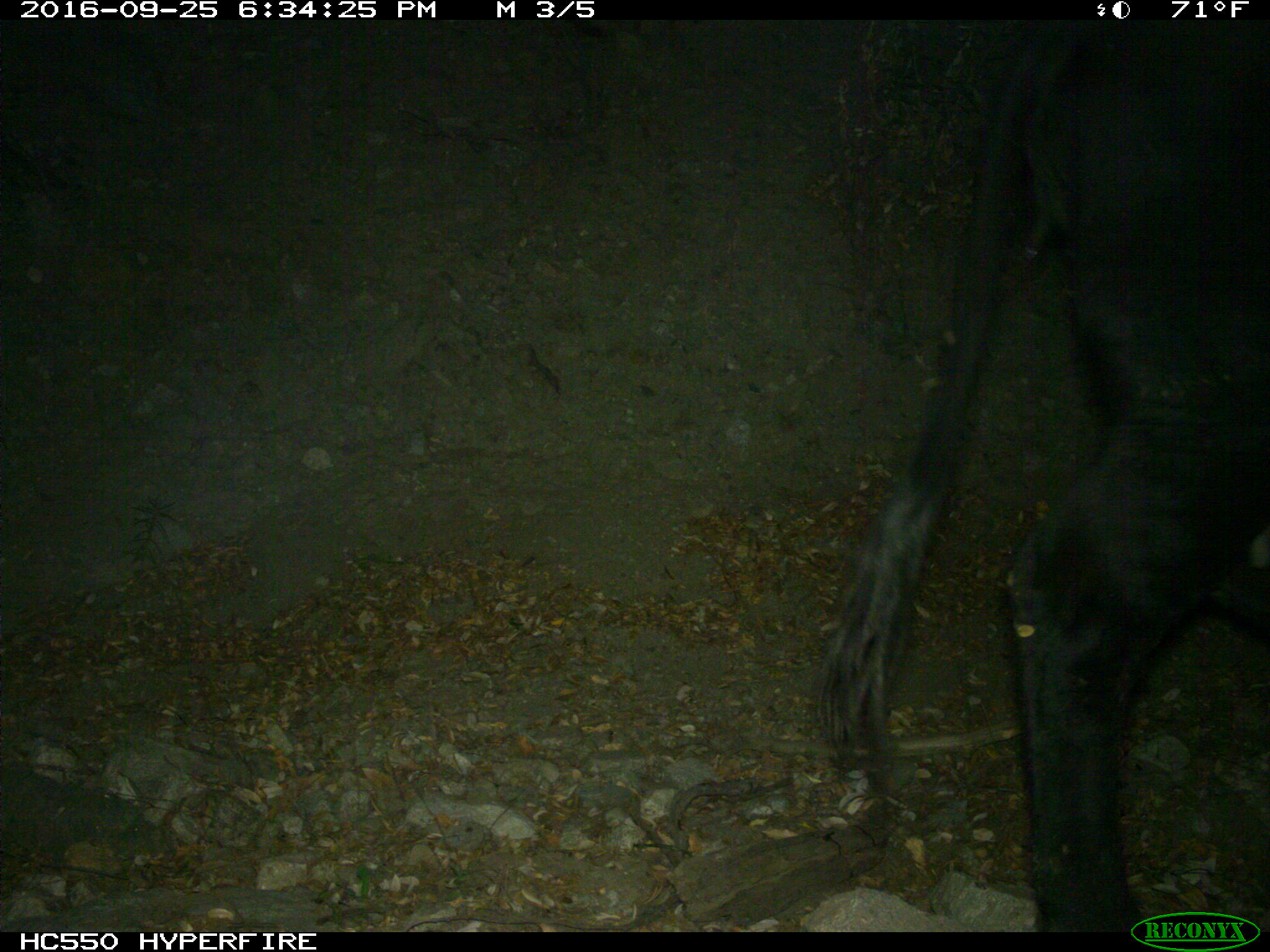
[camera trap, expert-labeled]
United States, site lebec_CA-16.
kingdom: Animalia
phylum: Chordata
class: Mammalia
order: Artiodactyla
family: Bovidae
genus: Bos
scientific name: Bos taurus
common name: domestic cow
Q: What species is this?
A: Bos taurus (domestic cow).